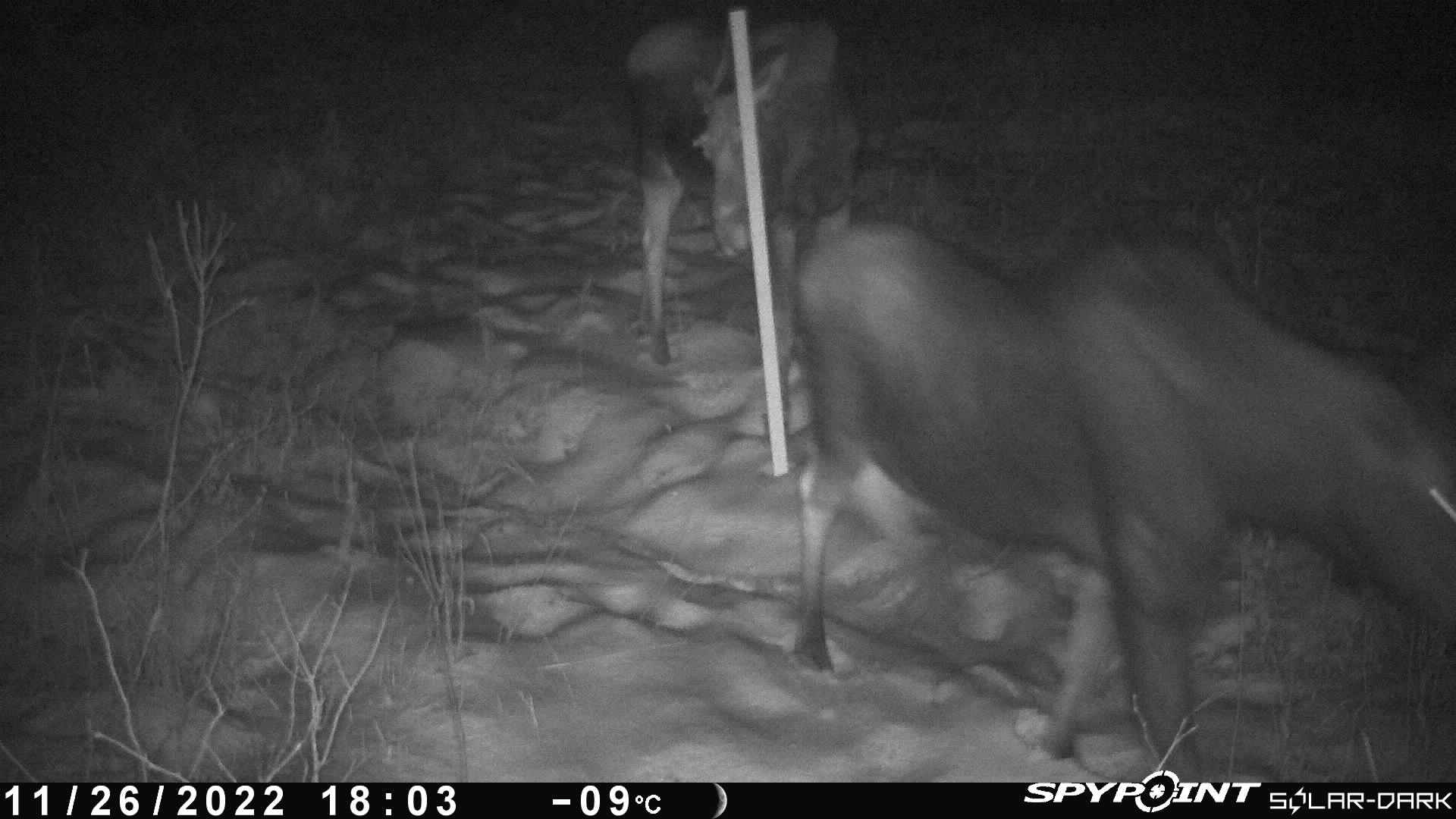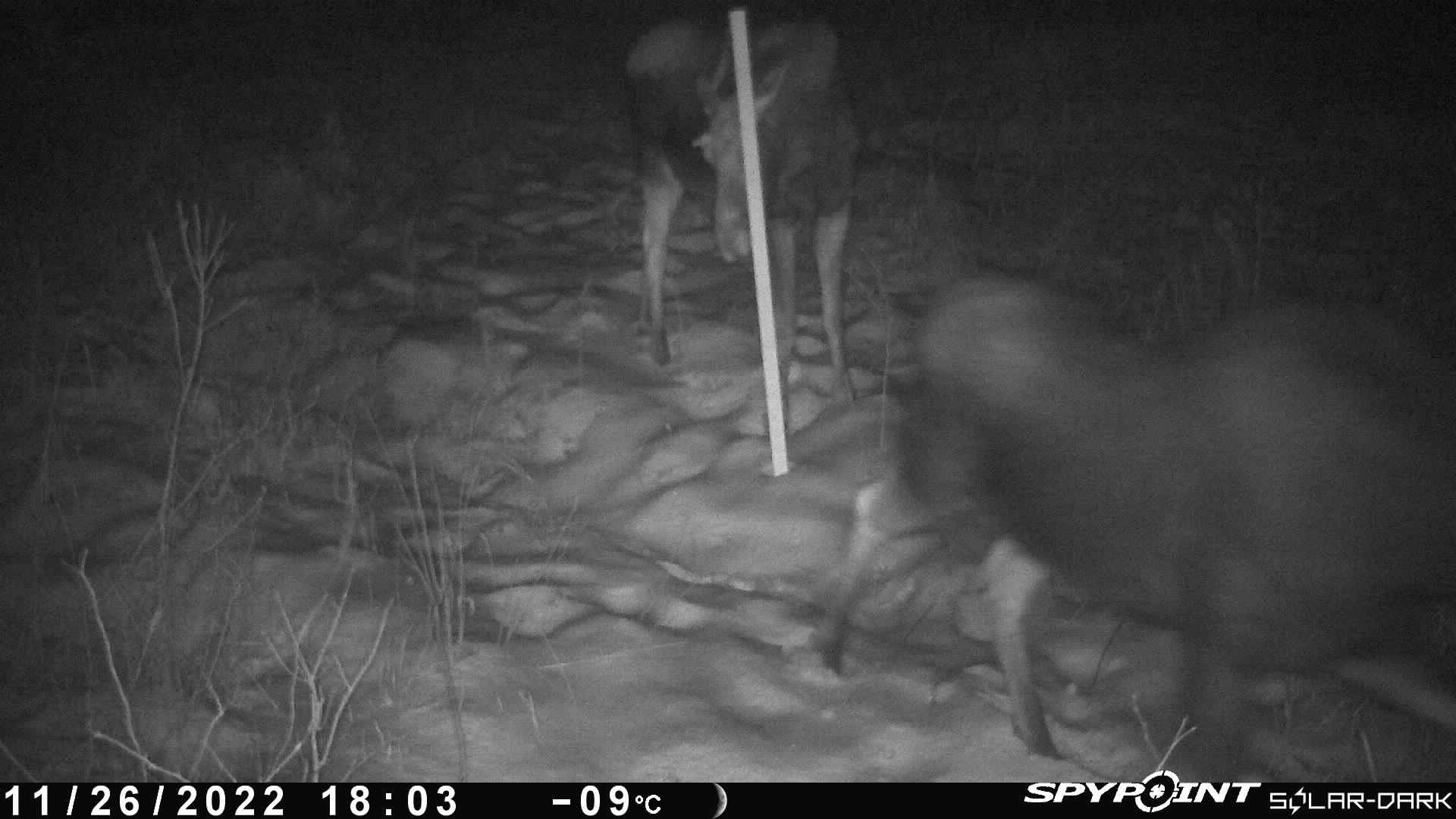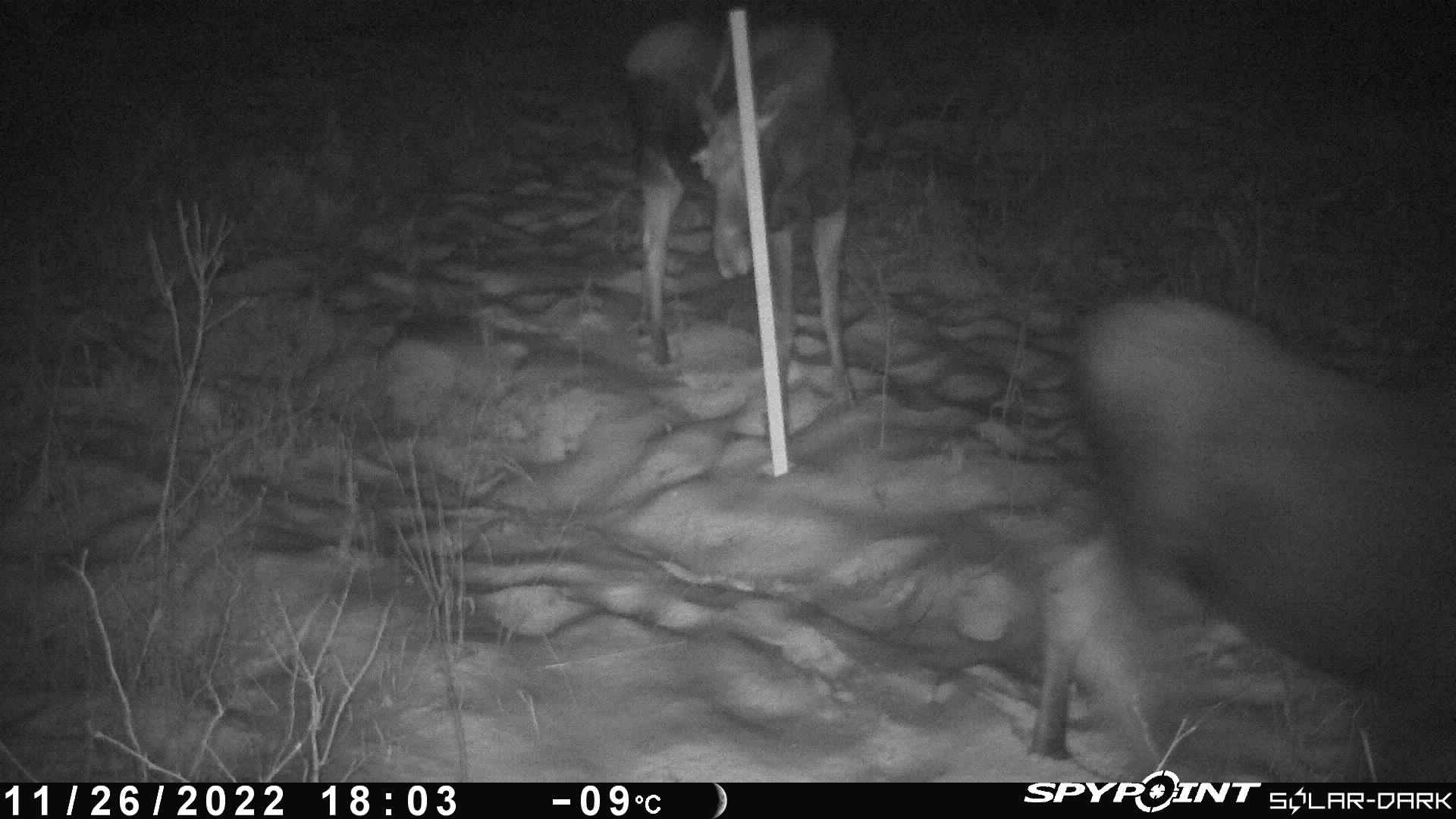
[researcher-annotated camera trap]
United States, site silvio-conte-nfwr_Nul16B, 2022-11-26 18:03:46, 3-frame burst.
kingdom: Animalia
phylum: Chordata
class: Mammalia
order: Artiodactyla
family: Cervidae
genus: Alces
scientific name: Alces alces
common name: moose